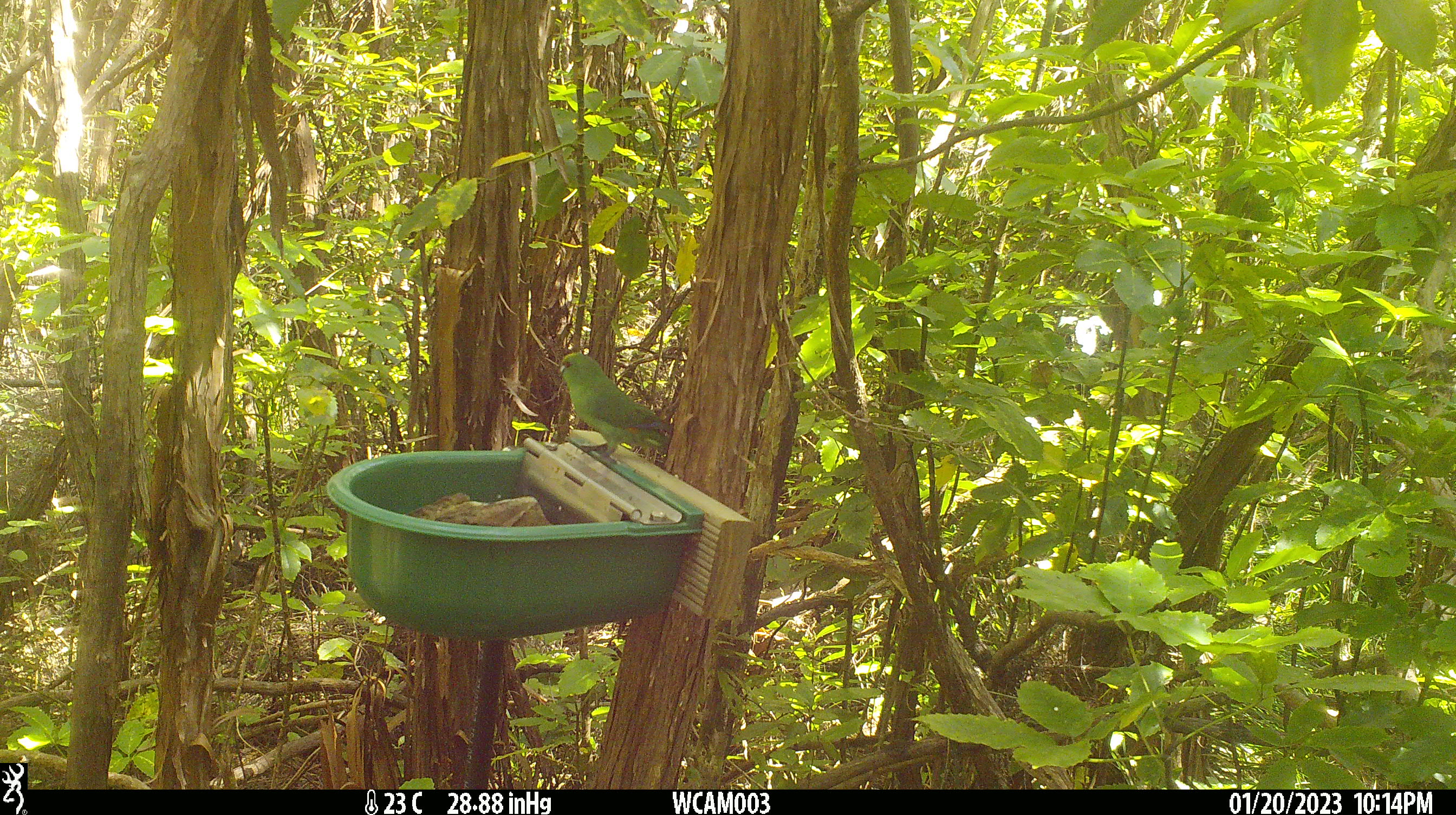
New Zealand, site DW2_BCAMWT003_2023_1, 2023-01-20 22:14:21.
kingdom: Animalia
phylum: Chordata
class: Aves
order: Psittaciformes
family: Psittaculidae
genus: Cyanoramphus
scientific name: Cyanoramphus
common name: parakeet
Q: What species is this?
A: Parakeet (Cyanoramphus).